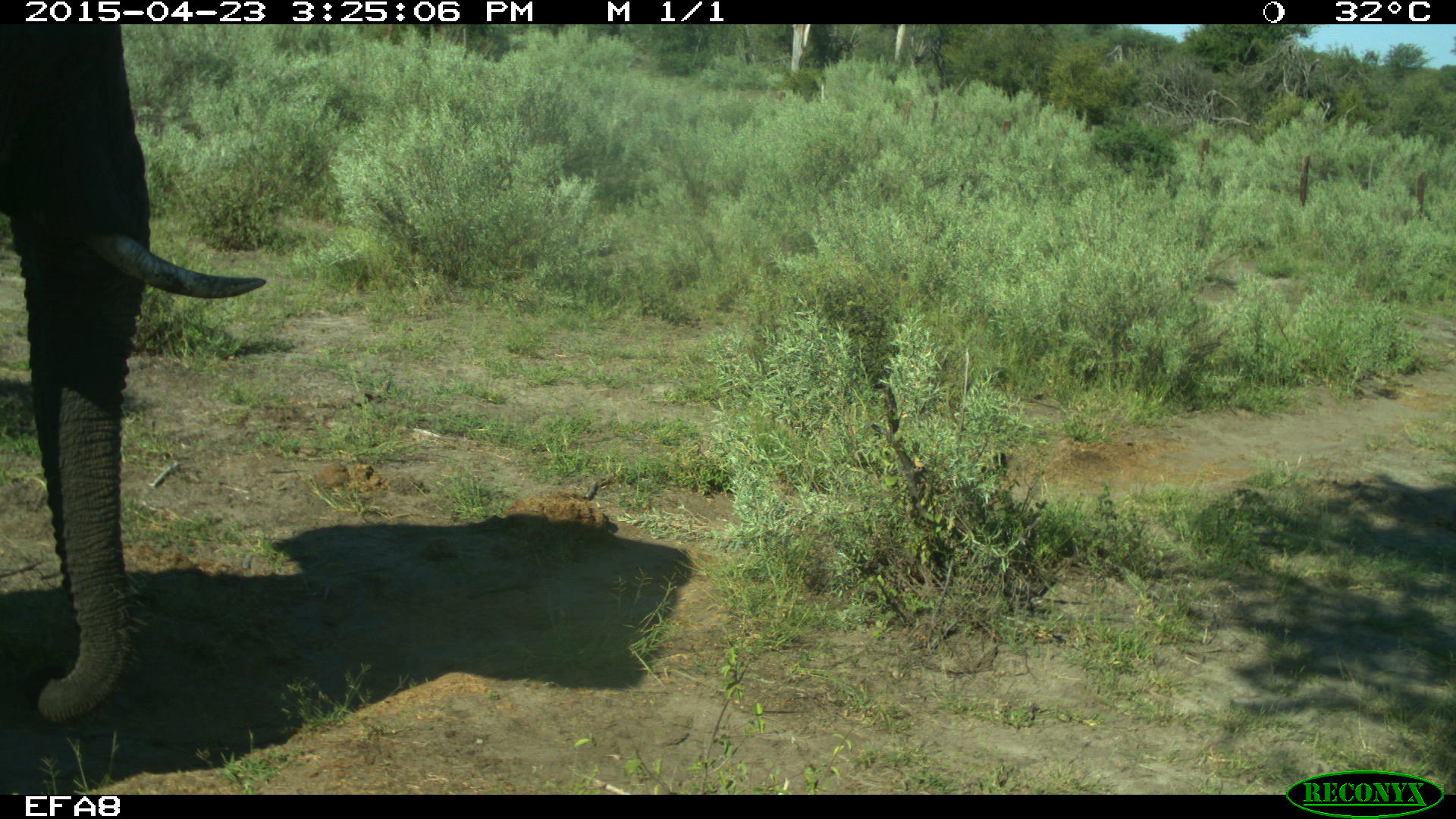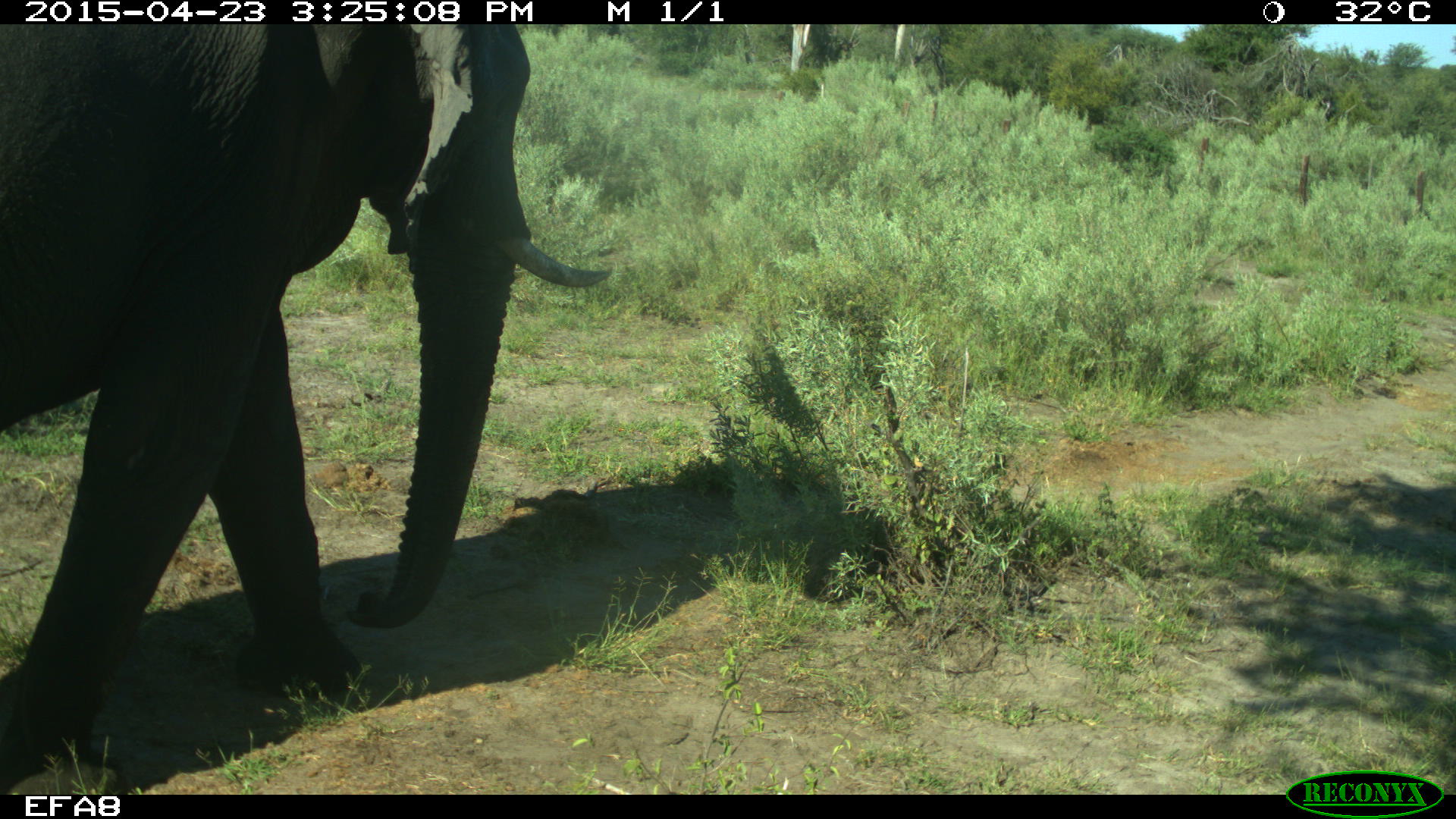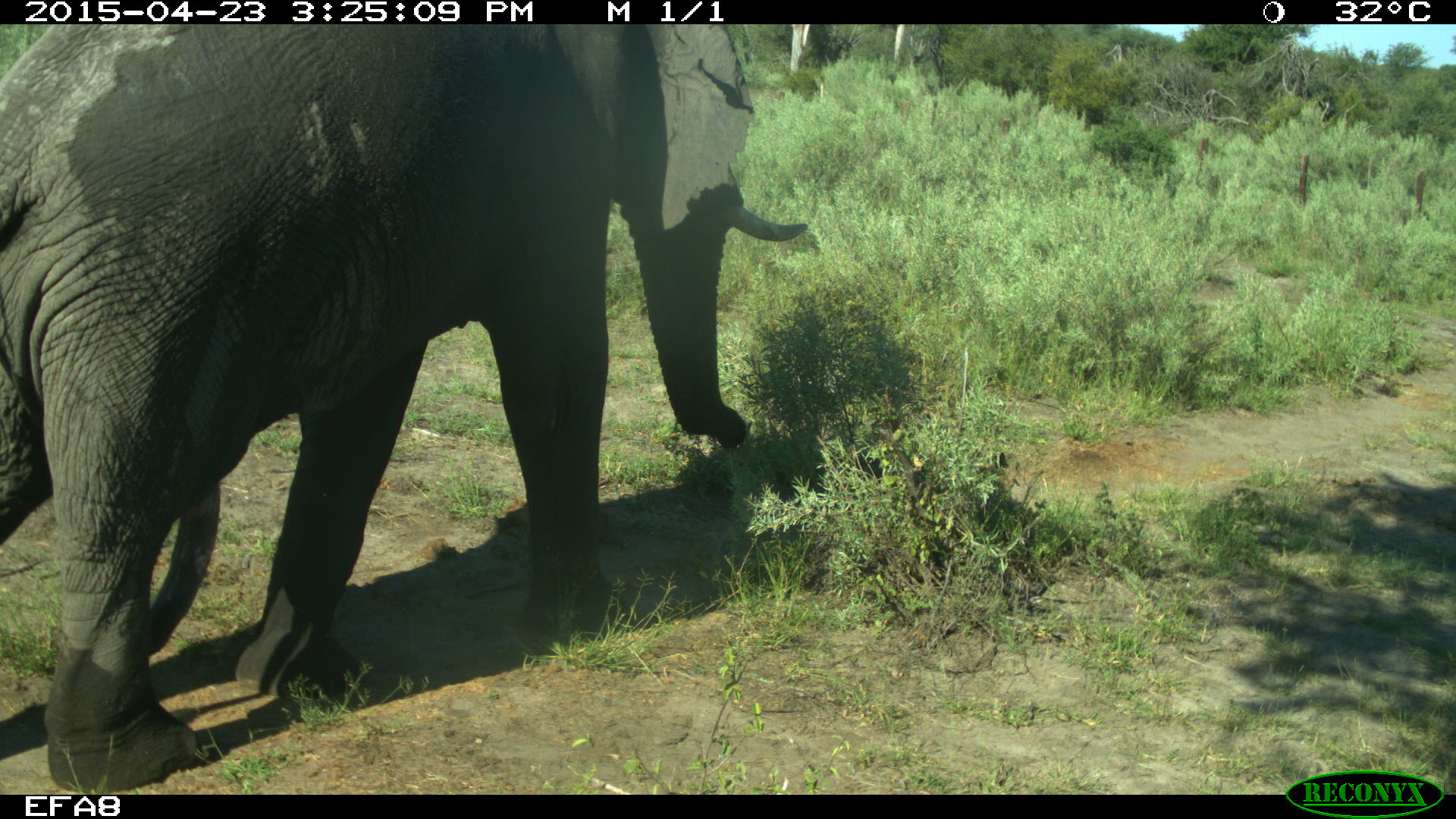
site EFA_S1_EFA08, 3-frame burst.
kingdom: Animalia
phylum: Chordata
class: Mammalia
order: Proboscidea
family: Elephantidae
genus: Loxodonta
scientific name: Loxodonta africana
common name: african bush elephant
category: elephant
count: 1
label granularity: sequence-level